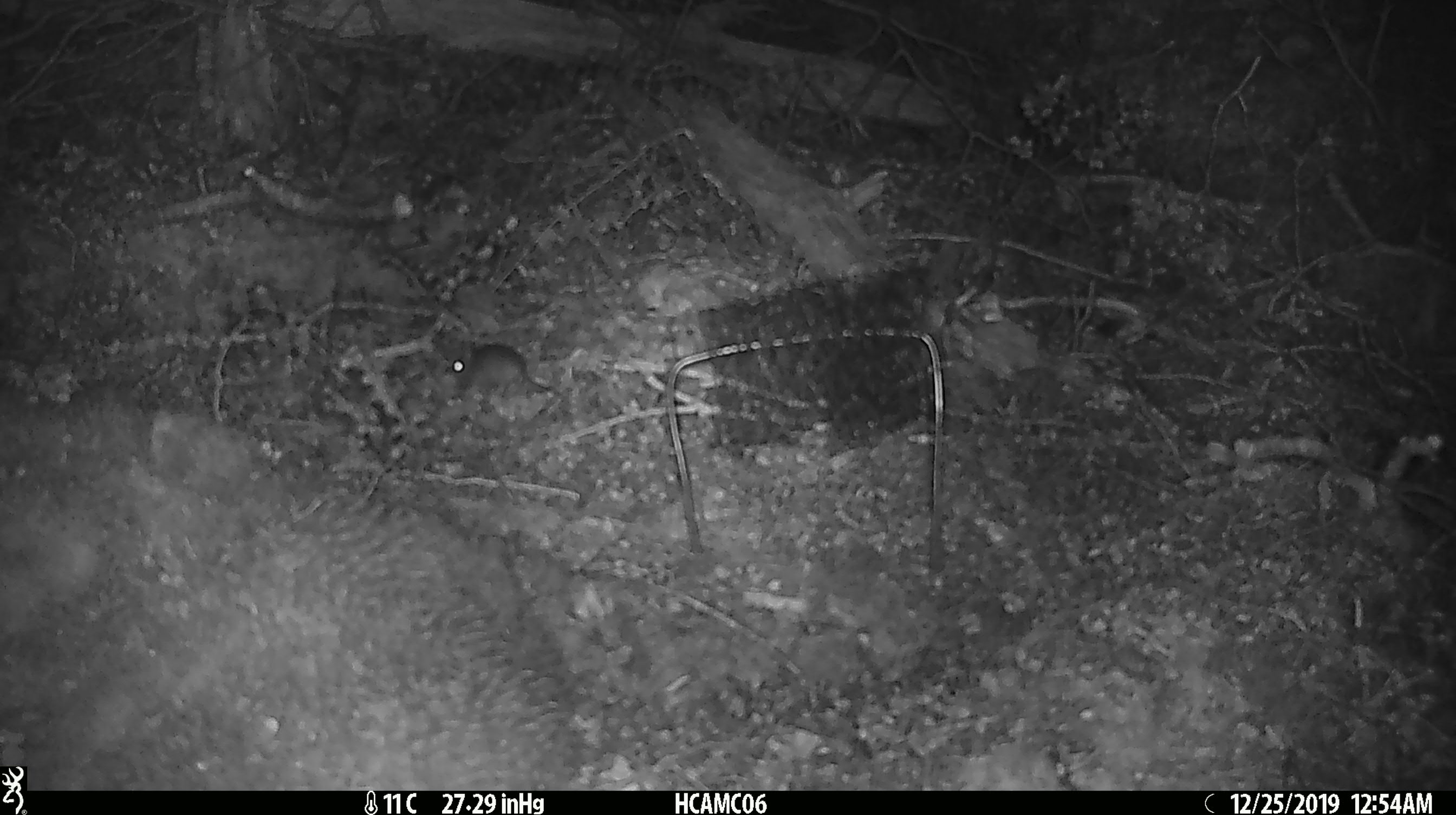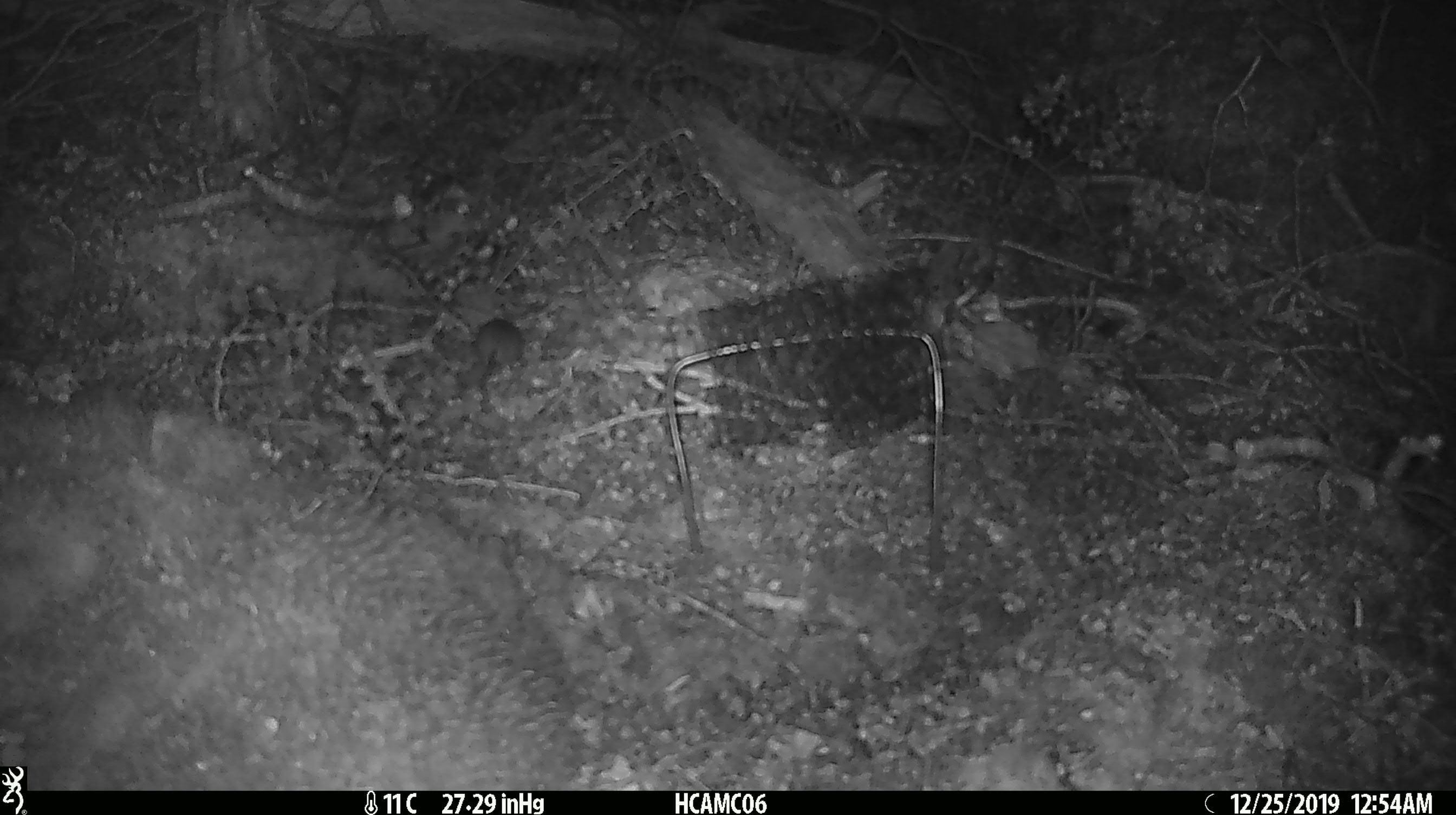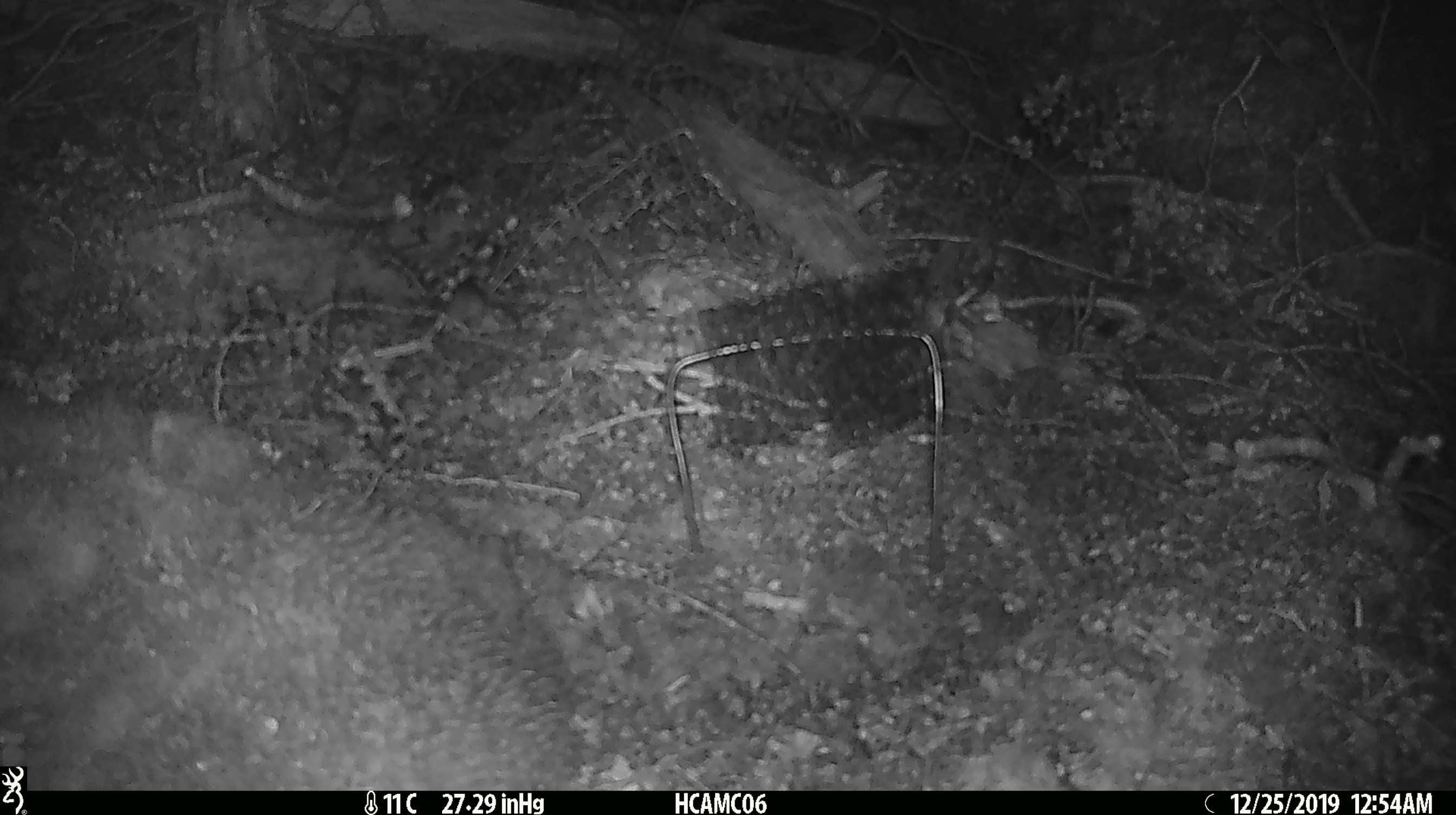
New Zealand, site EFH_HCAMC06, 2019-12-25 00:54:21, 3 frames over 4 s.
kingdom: Animalia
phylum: Chordata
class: Mammalia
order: Rodentia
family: Muridae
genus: Mus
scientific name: Mus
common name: mouse